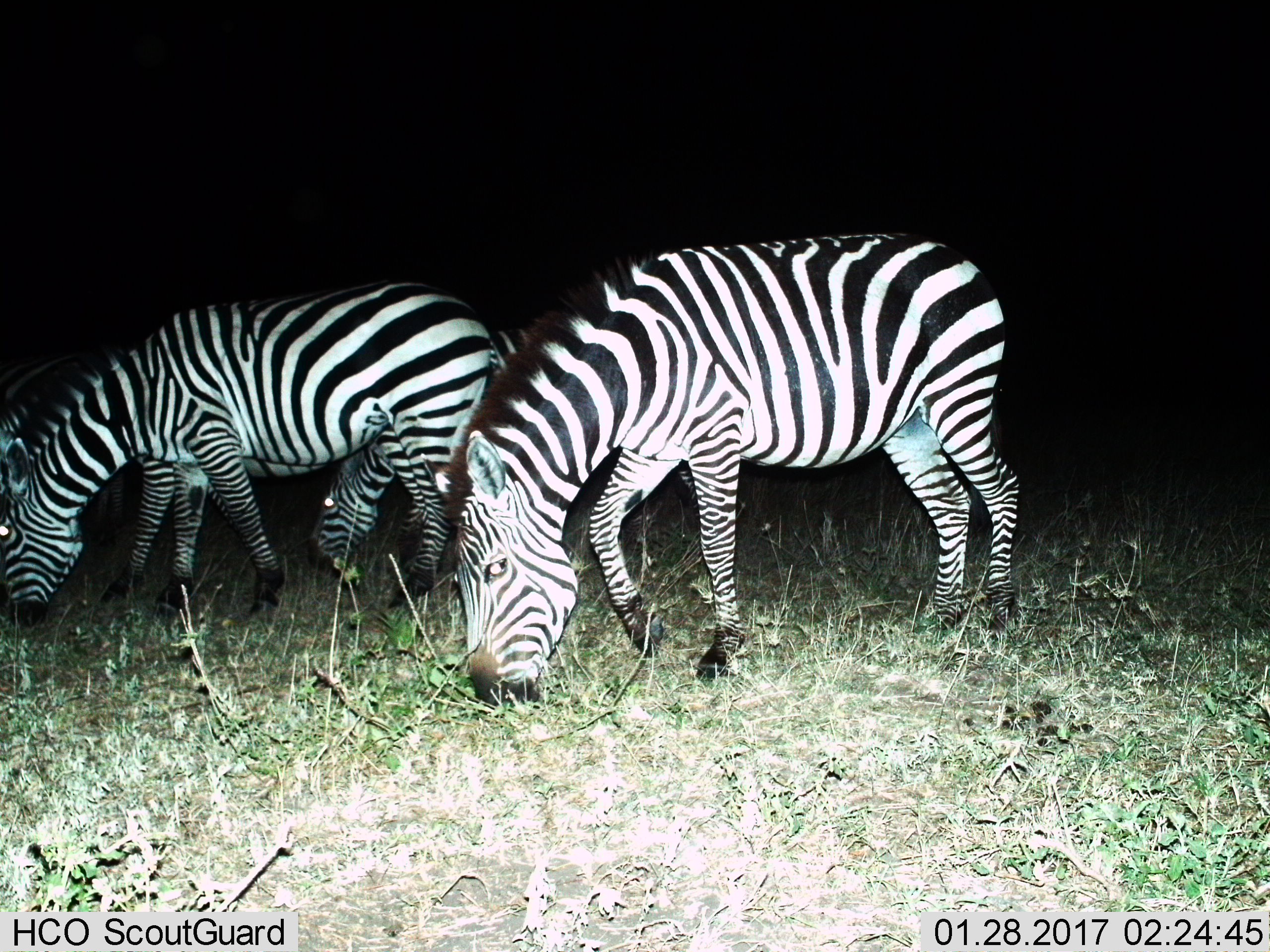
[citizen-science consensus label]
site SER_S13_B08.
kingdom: Animalia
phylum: Chordata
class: Mammalia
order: Perissodactyla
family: Equidae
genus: Equus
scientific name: Equus quagga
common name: plains zebra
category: zebraplains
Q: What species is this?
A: Zebraplains (plains zebra) (Equus quagga).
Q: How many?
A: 4.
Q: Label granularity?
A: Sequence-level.